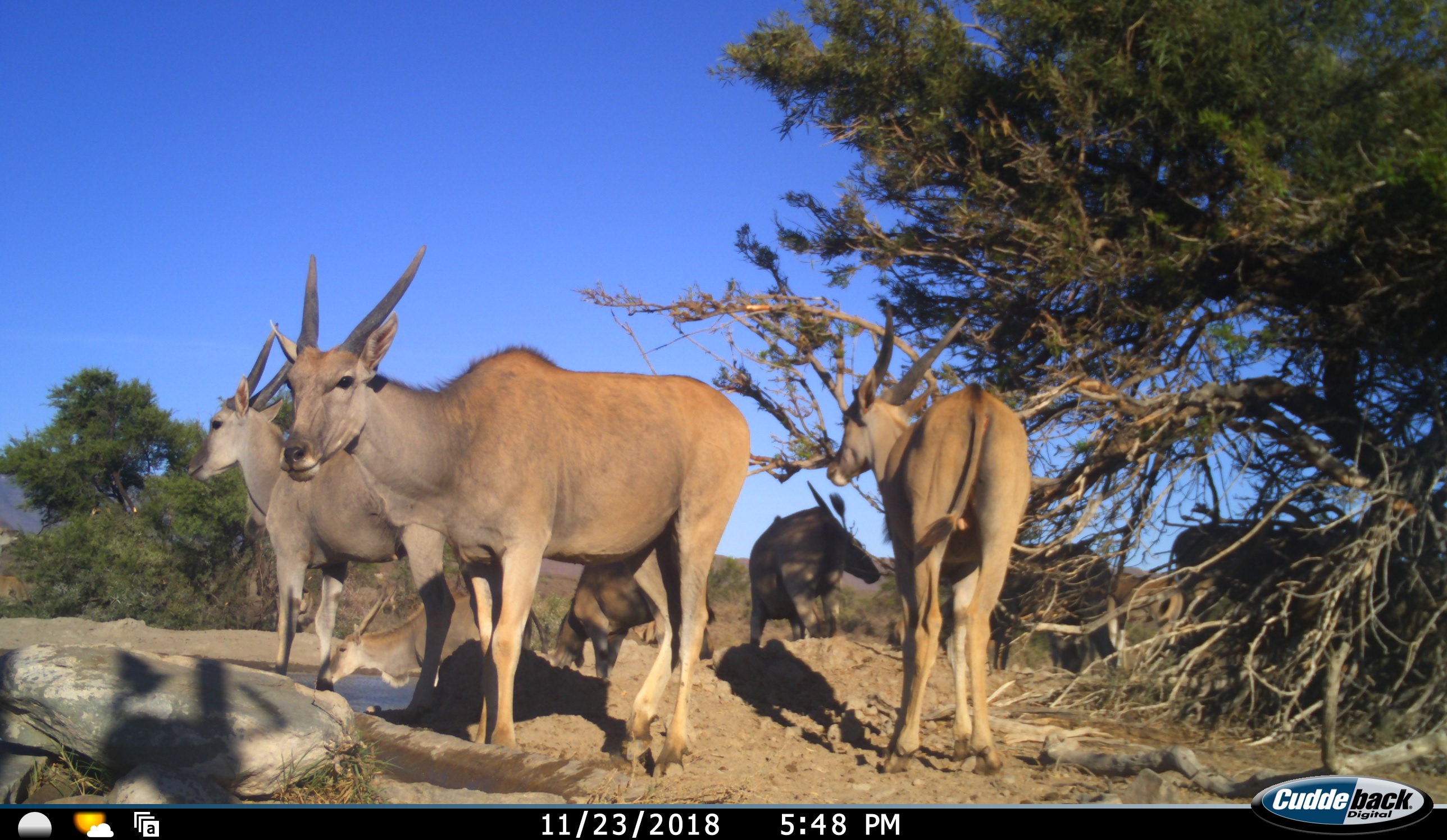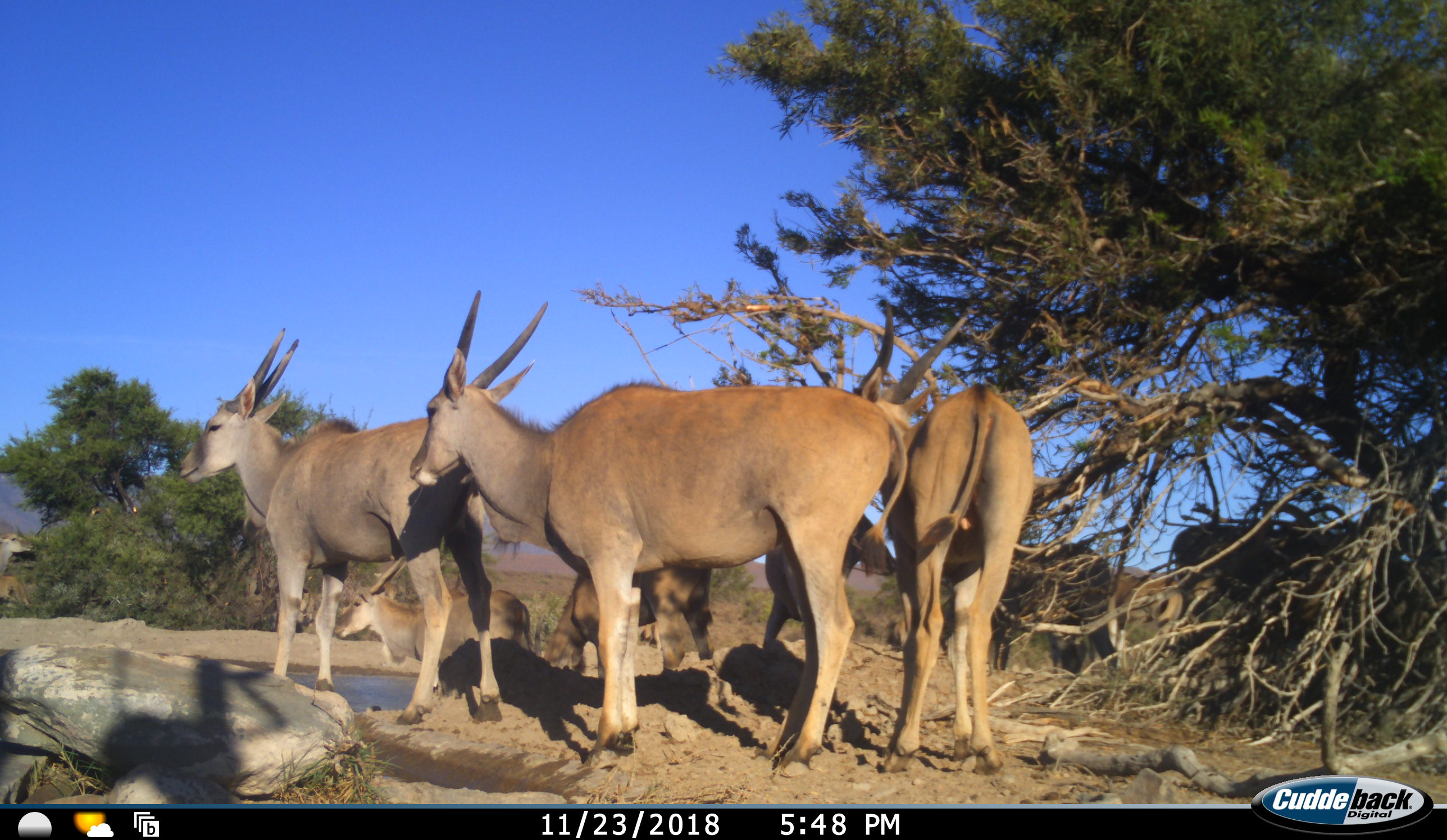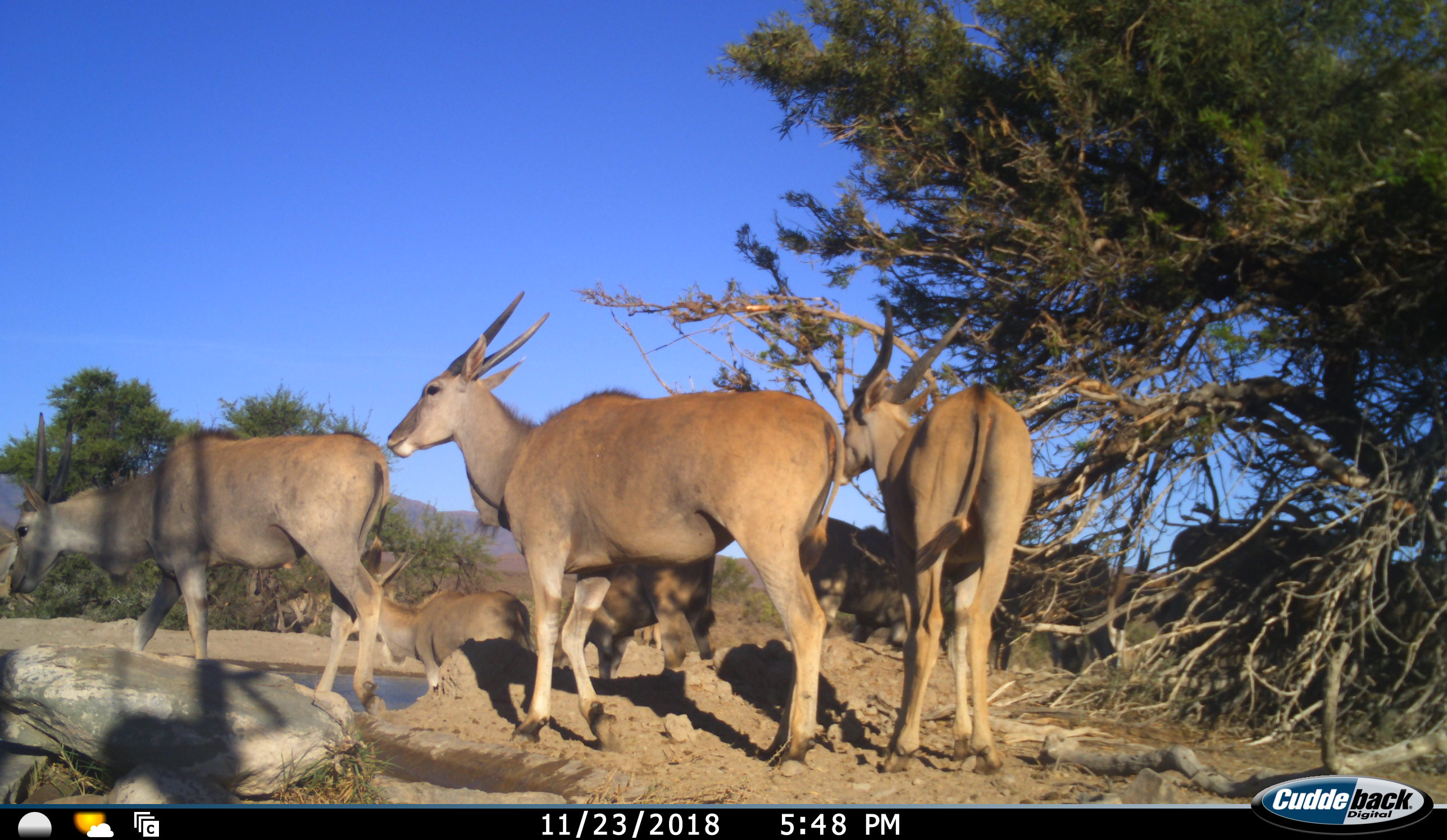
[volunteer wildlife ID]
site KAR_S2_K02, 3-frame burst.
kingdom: Animalia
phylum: Chordata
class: Mammalia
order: Artiodactyla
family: Bovidae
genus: Tragelaphus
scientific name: Tragelaphus oryx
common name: eland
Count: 10.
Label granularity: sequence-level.